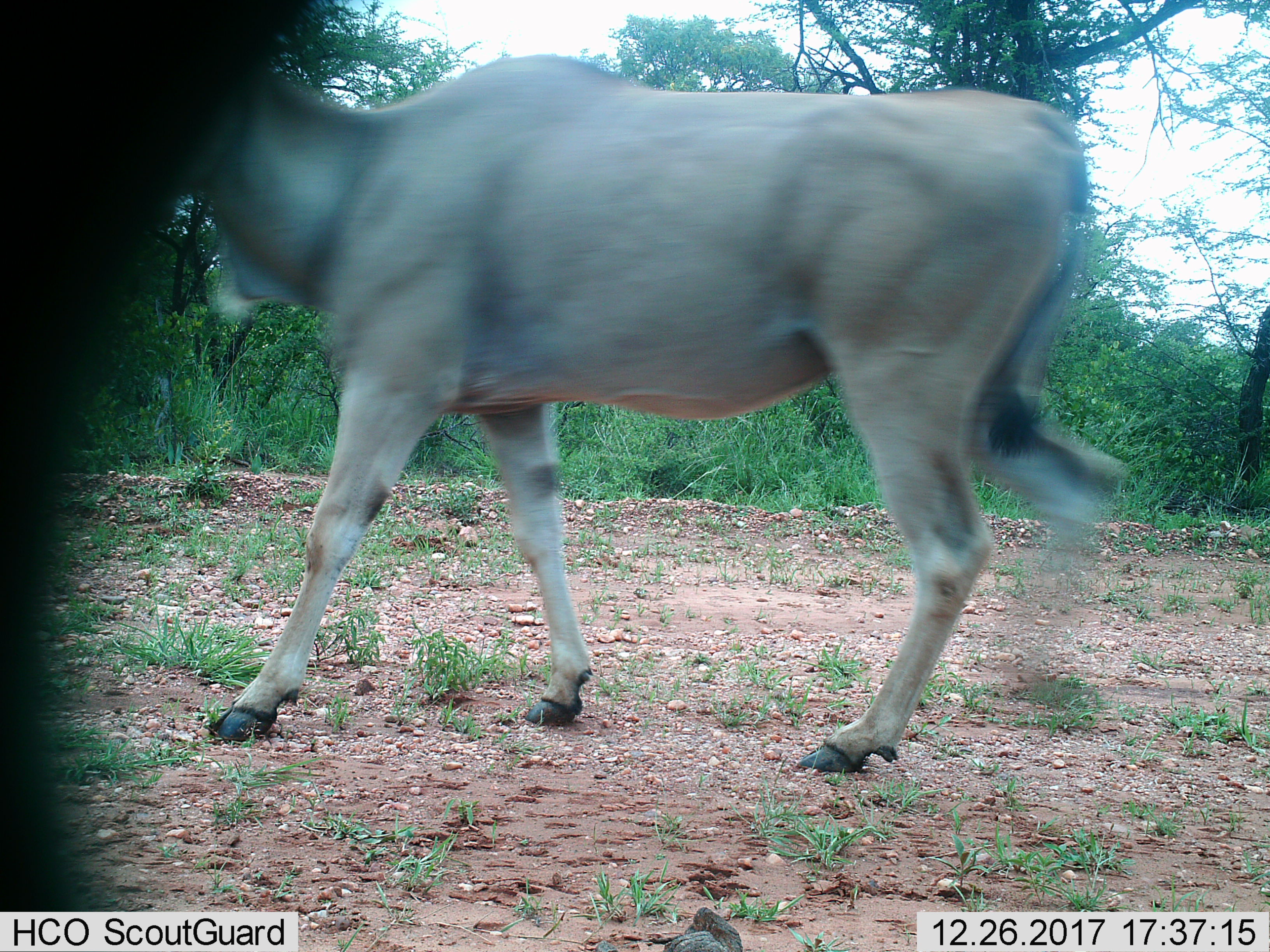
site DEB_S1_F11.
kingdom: Animalia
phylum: Chordata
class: Mammalia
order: Artiodactyla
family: Bovidae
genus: Tragelaphus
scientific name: Tragelaphus oryx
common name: eland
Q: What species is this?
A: Eland (Tragelaphus oryx).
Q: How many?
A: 1.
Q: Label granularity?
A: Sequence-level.